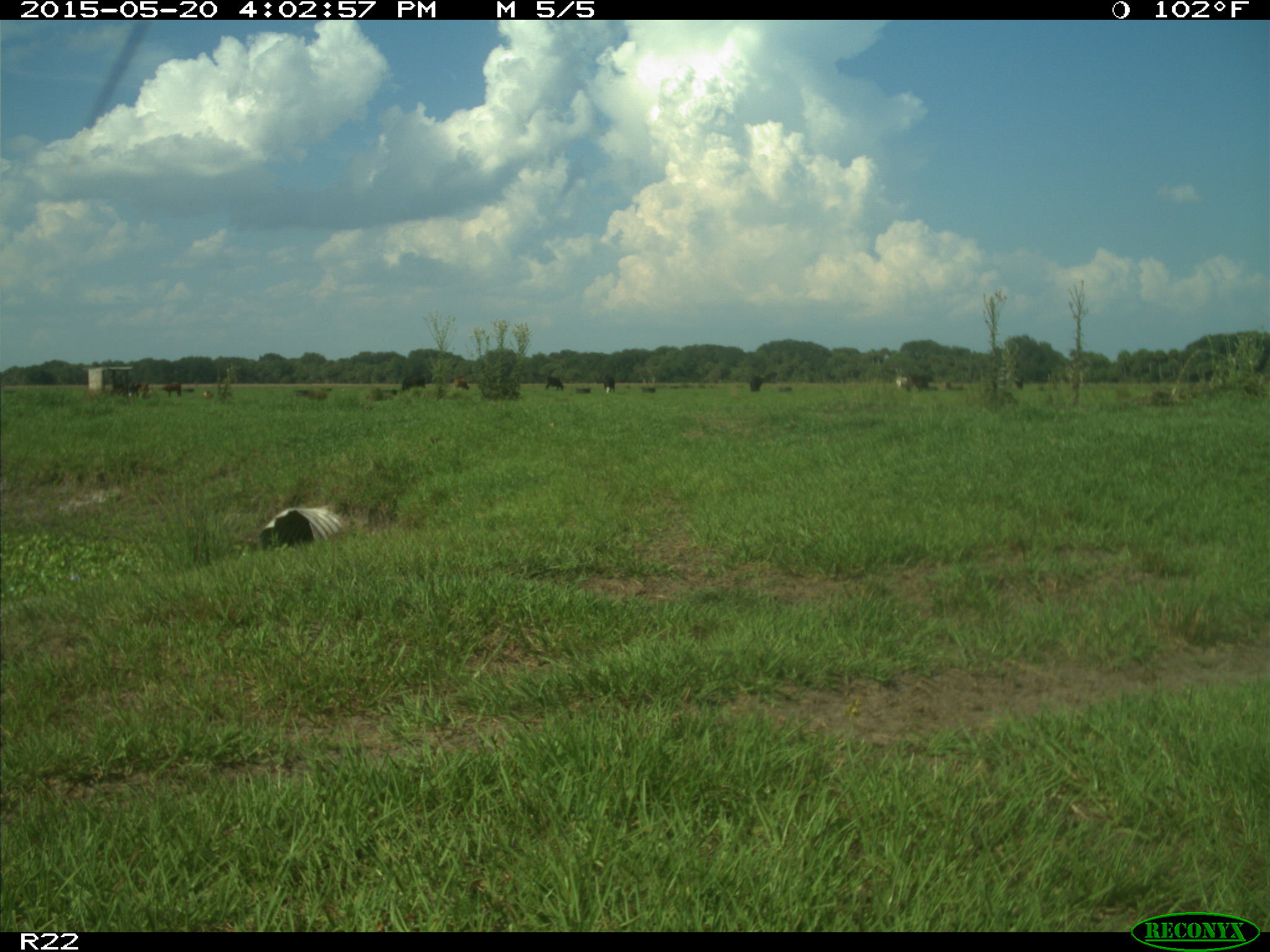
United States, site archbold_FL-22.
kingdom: Animalia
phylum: Chordata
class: Mammalia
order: Artiodactyla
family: Bovidae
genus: Bos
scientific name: Bos taurus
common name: domestic cow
Bos taurus (domestic cow).